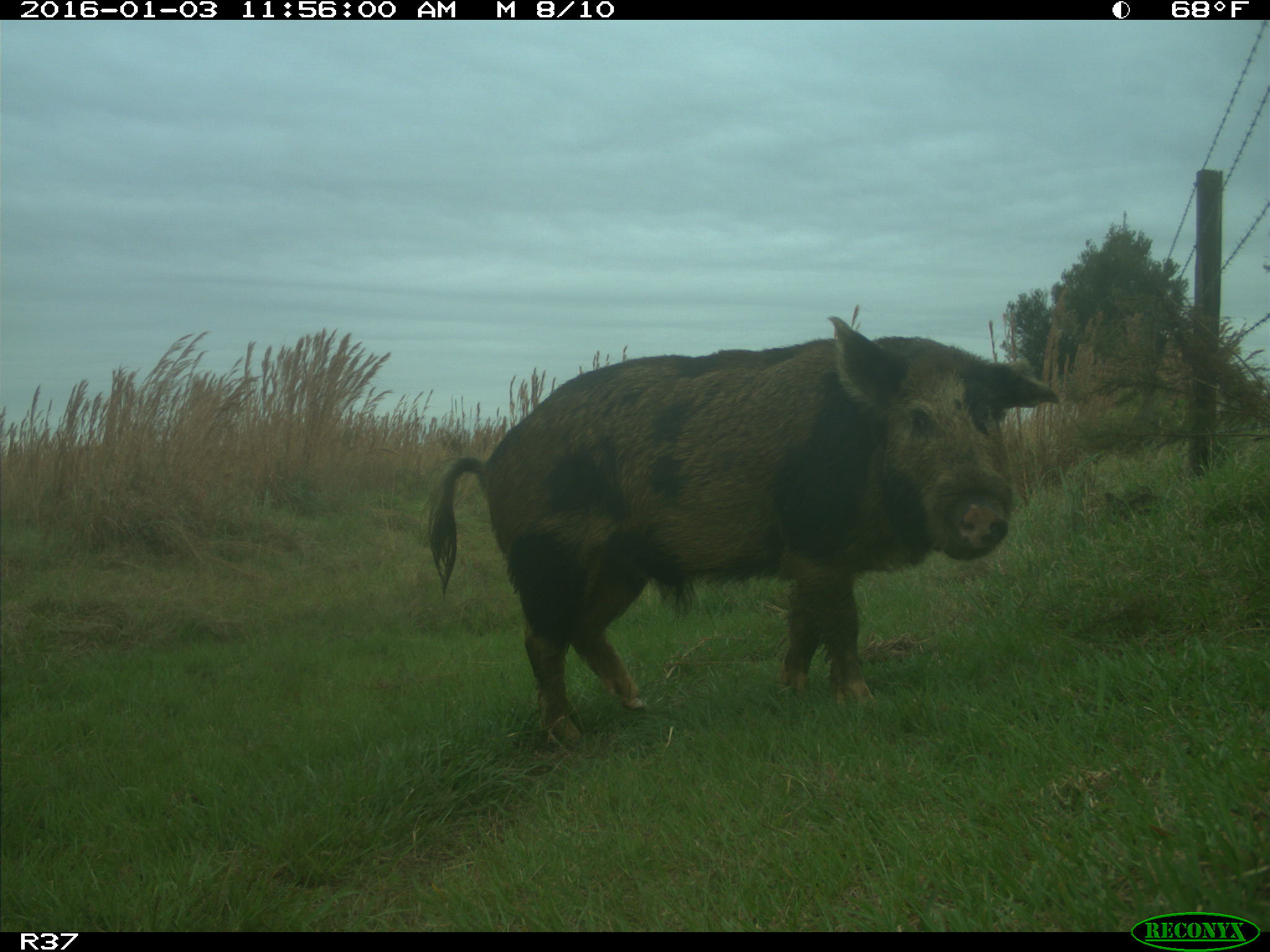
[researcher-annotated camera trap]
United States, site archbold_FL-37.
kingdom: Animalia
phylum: Chordata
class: Mammalia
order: Artiodactyla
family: Suidae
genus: Sus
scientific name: Sus scrofa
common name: wild boar